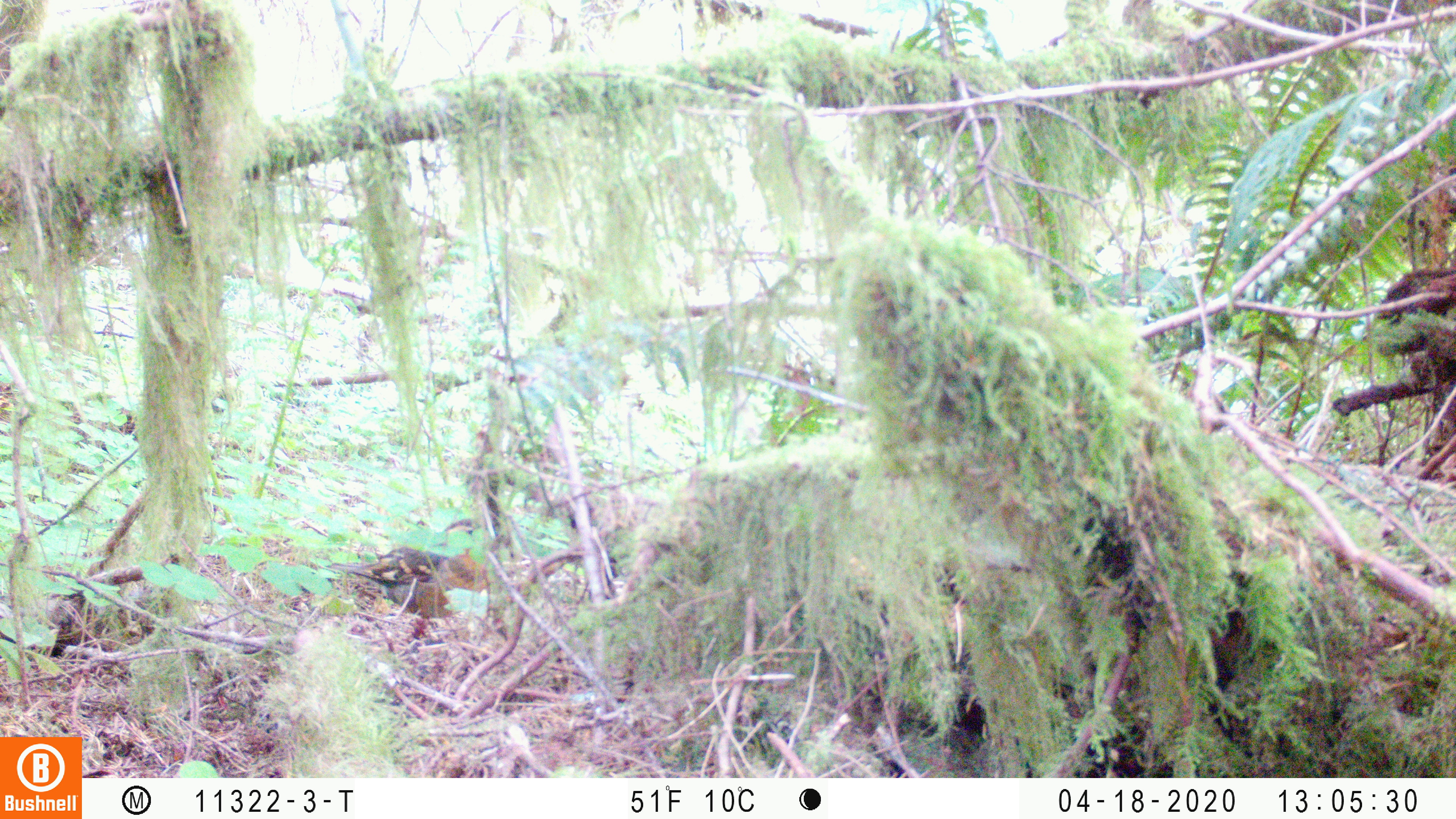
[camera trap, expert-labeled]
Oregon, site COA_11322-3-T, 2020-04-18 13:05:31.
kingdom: Animalia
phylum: Chordata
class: Aves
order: Passeriformes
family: Turdidae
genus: Ixoreus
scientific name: Ixoreus naevius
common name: varied thrush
Varied thrush (Ixoreus naevius).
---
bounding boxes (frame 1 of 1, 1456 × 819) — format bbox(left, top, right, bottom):
varied thrush: bbox(343, 544, 488, 629)